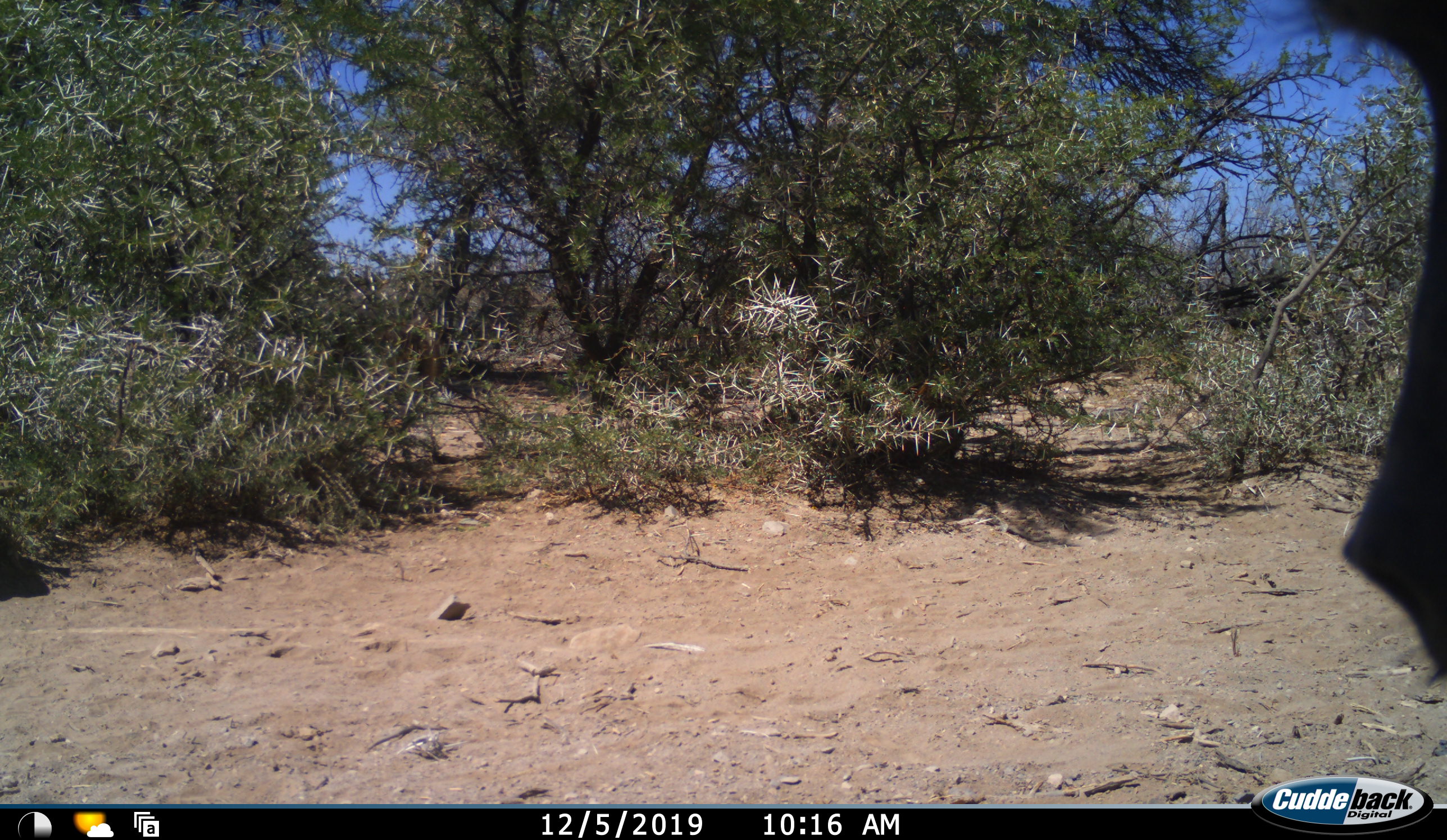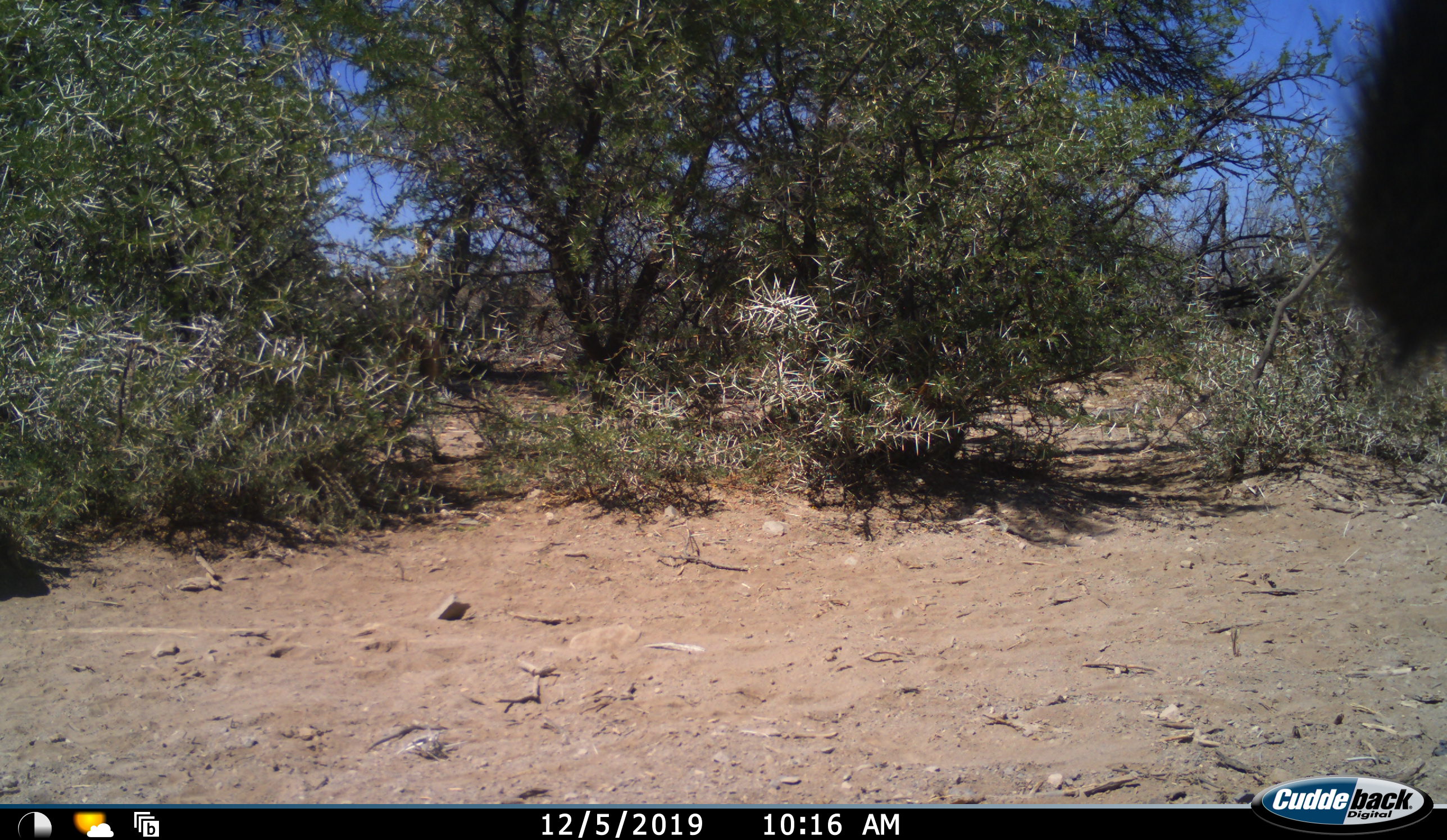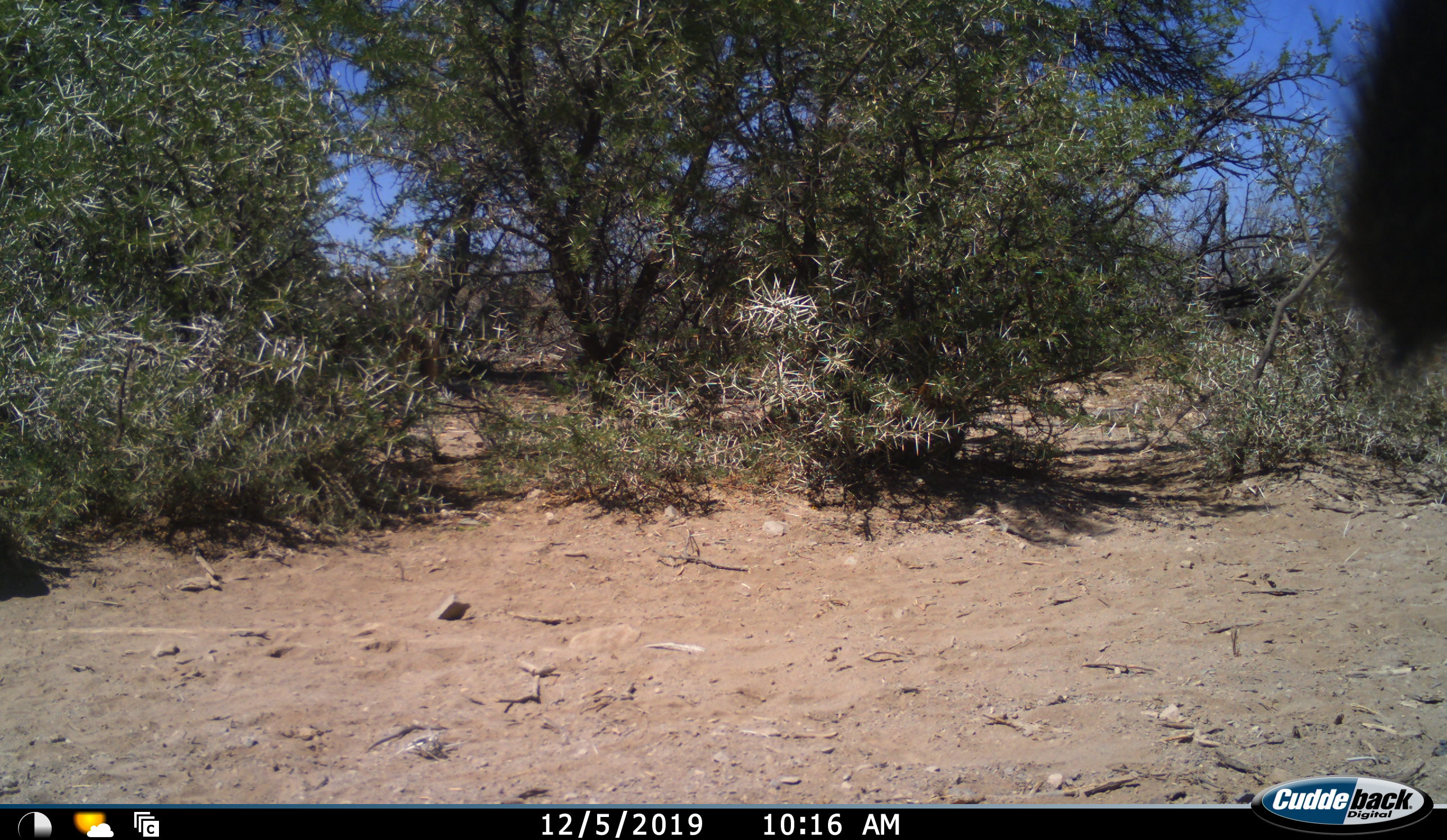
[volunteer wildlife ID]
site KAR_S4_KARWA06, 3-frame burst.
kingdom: Animalia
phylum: Chordata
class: Mammalia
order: Primates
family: Cercopithecidae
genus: Papio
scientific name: Papio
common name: baboon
Baboon (Papio), count 1. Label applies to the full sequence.